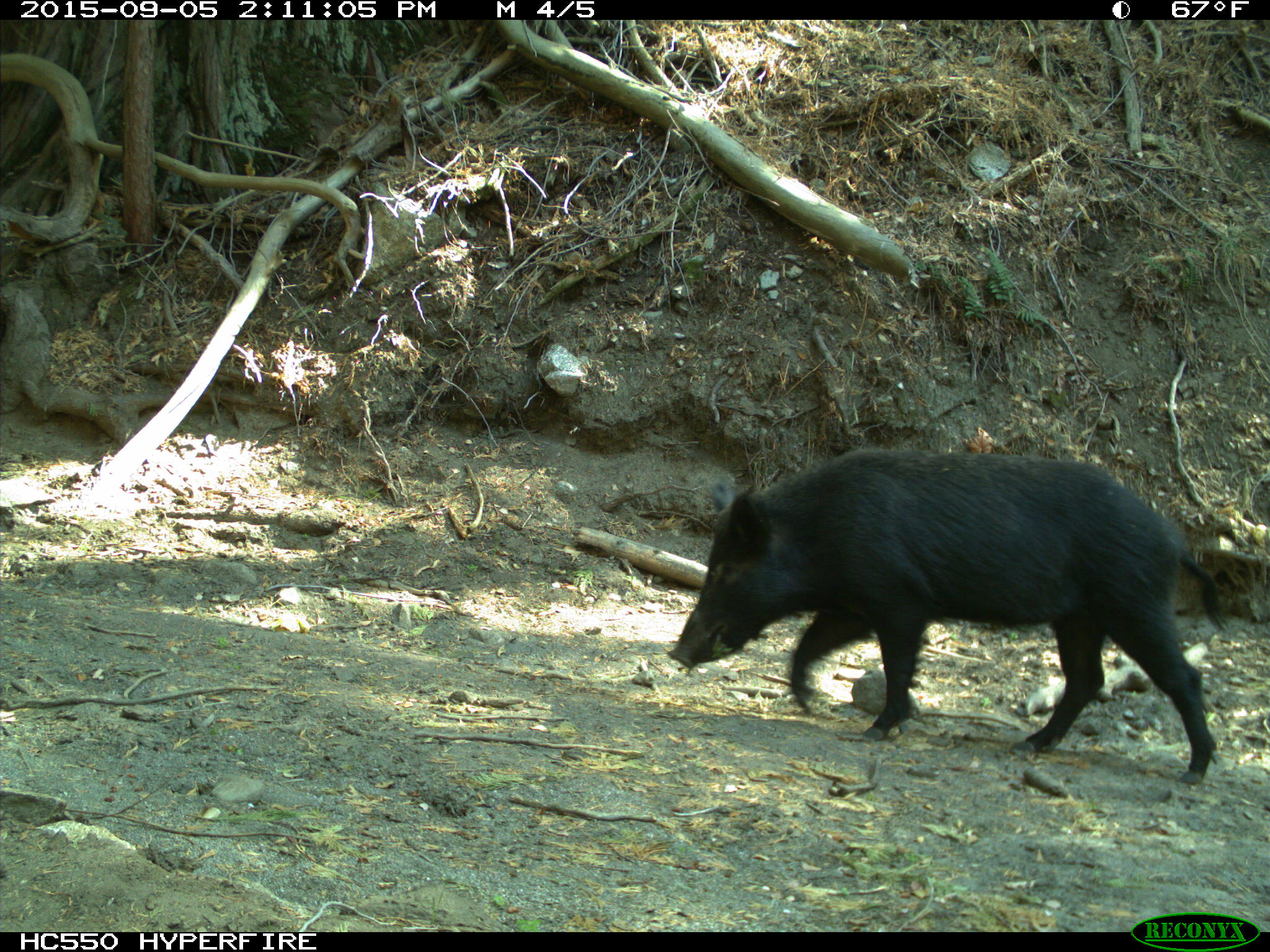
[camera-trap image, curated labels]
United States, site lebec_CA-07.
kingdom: Animalia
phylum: Chordata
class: Mammalia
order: Artiodactyla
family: Suidae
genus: Sus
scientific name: Sus scrofa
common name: wild boar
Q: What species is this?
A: Sus scrofa (wild boar).